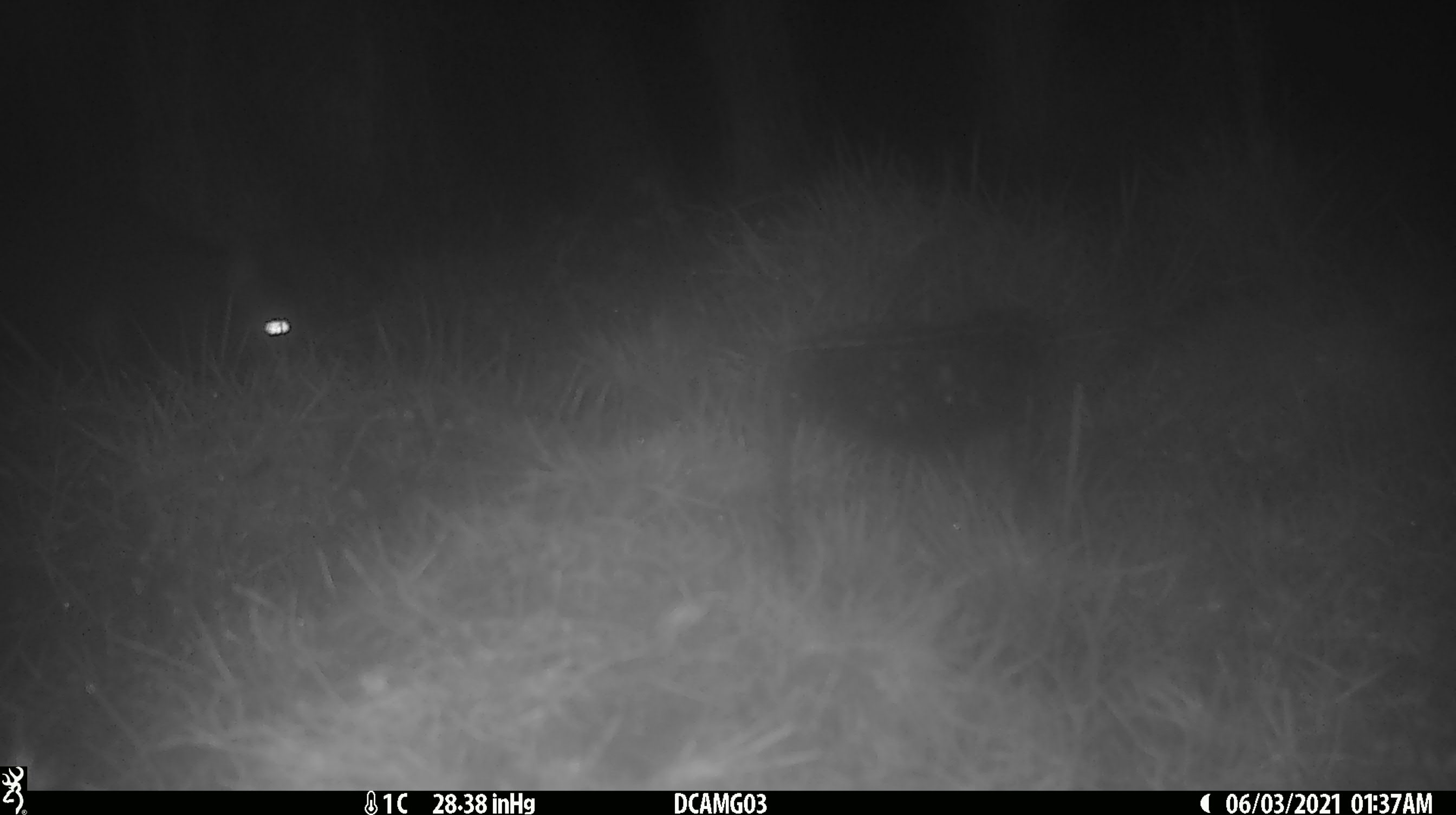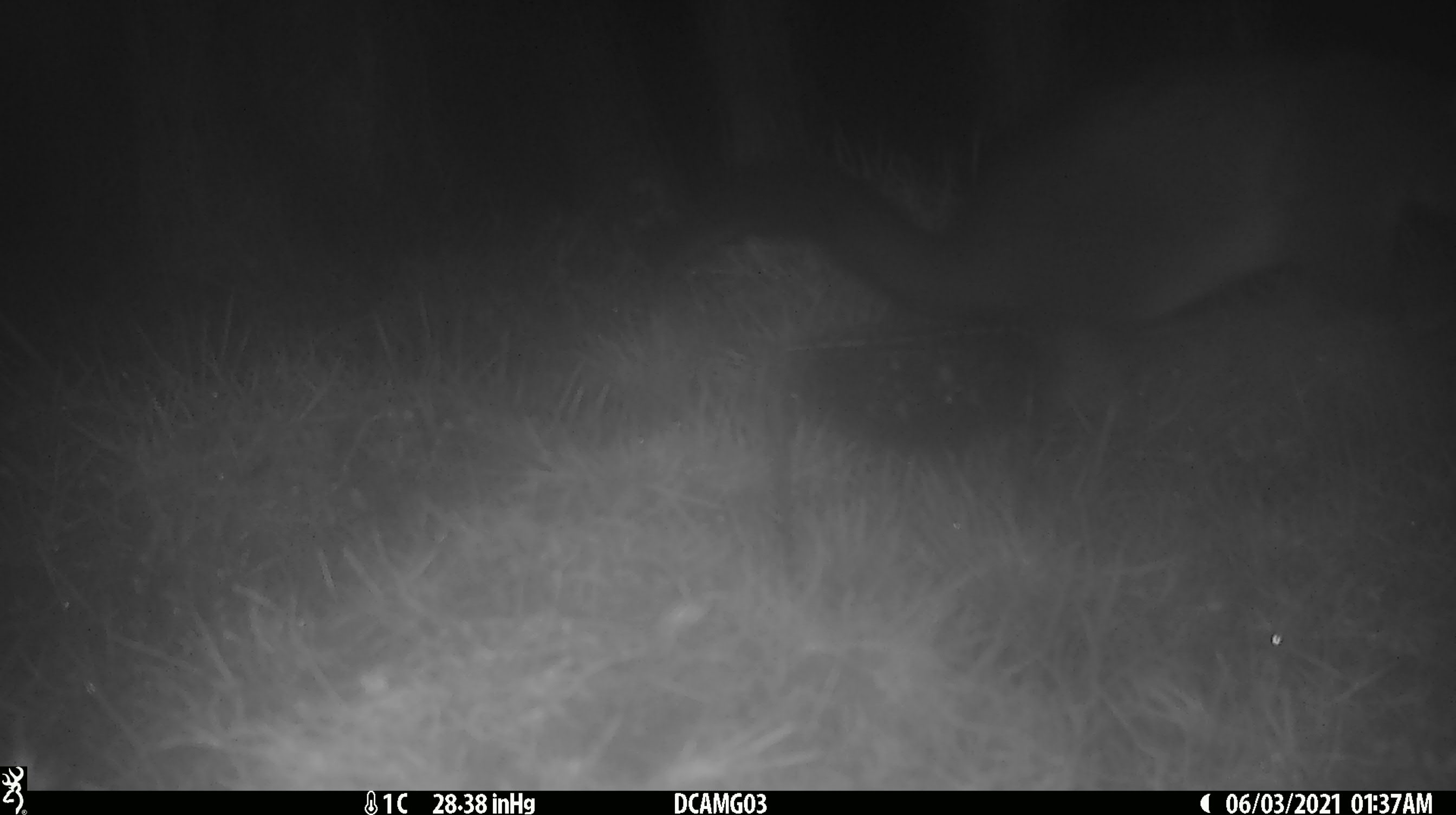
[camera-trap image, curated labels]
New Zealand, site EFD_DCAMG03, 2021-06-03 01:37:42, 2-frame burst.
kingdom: Animalia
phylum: Chordata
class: Mammalia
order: Diprotodontia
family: Phalangeridae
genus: Trichosurus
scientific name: Trichosurus vulpecula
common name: common brushtail possum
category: possum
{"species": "possum (common brushtail possum) (Trichosurus vulpecula)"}